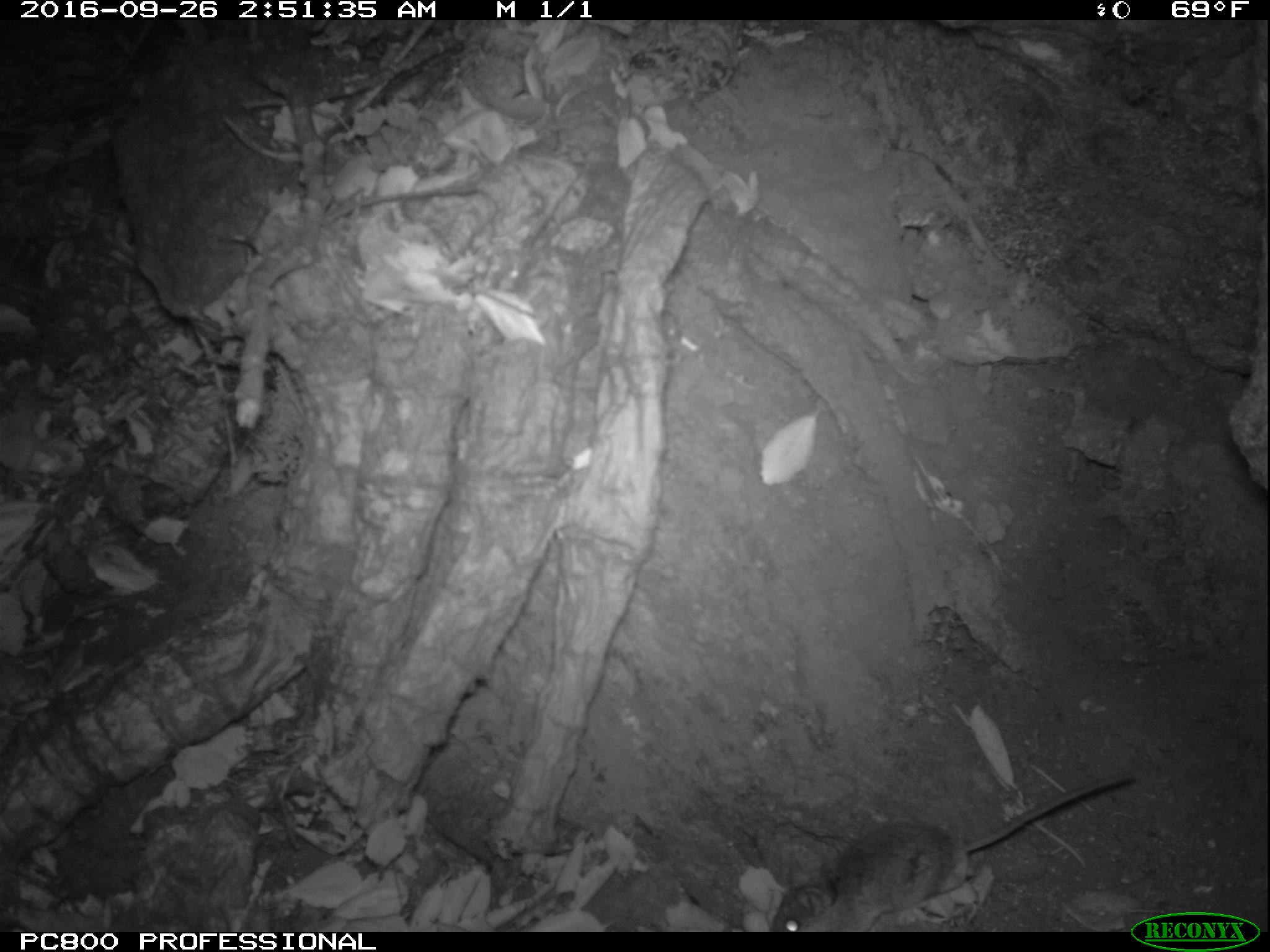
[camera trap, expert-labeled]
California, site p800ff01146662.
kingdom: Animalia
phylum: Chordata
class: Mammalia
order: Rodentia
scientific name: Rodentia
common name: rodent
Rodent (Rodentia).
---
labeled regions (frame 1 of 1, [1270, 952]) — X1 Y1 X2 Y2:
rodent: 768 772 1134 930